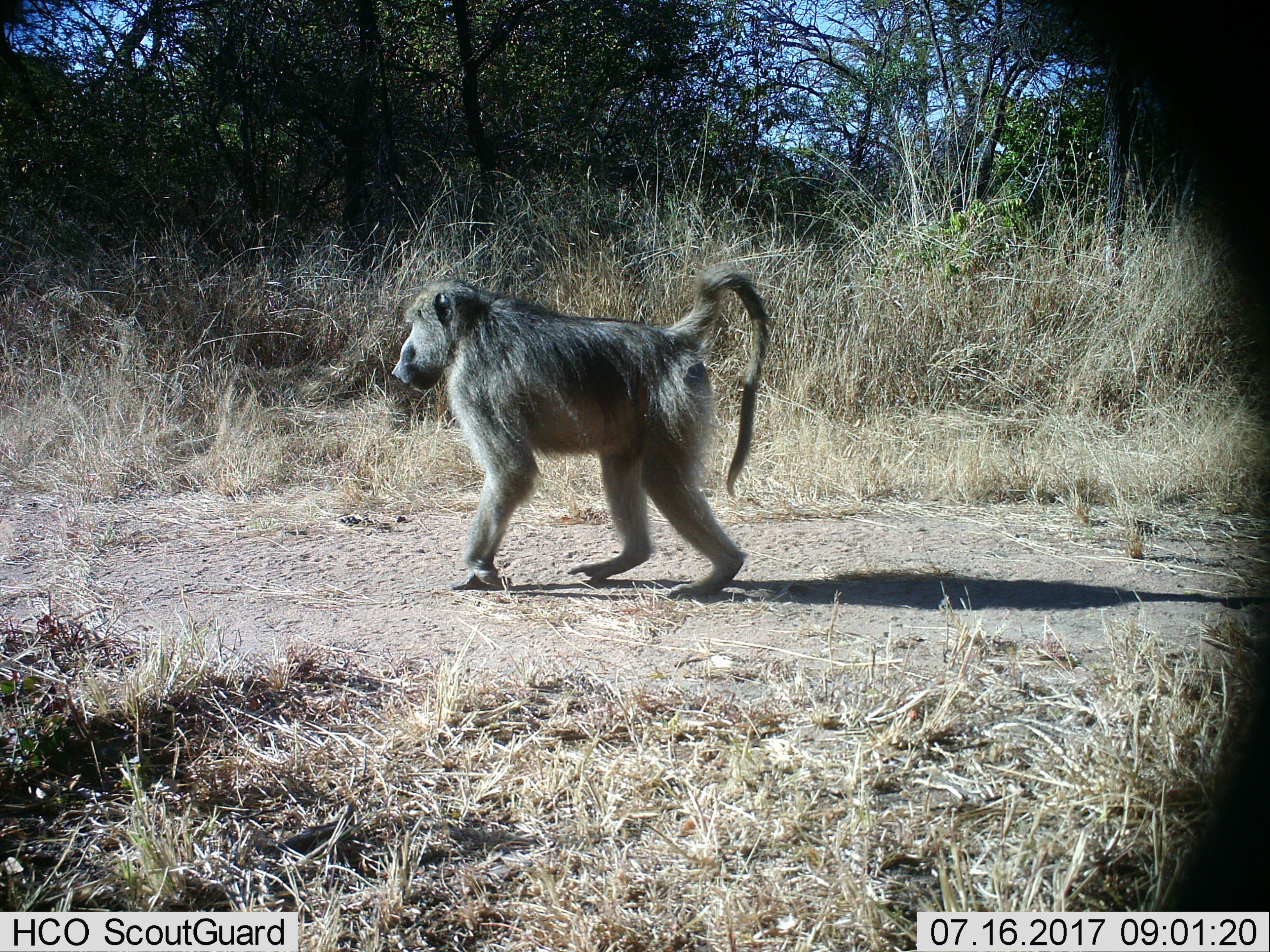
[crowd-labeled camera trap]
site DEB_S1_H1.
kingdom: Animalia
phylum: Chordata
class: Mammalia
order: Primates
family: Cercopithecidae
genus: Papio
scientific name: Papio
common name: baboon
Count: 1.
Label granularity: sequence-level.